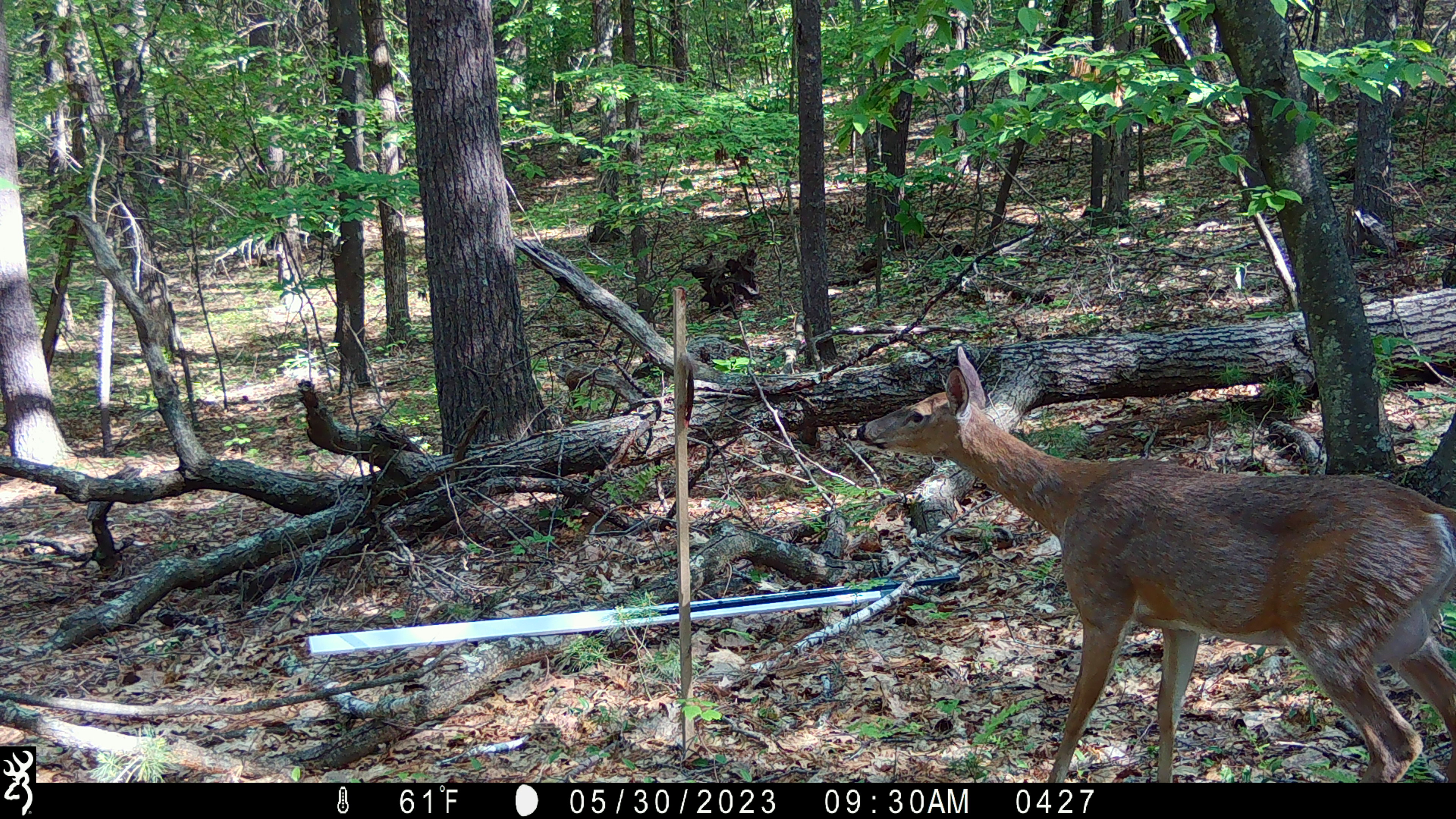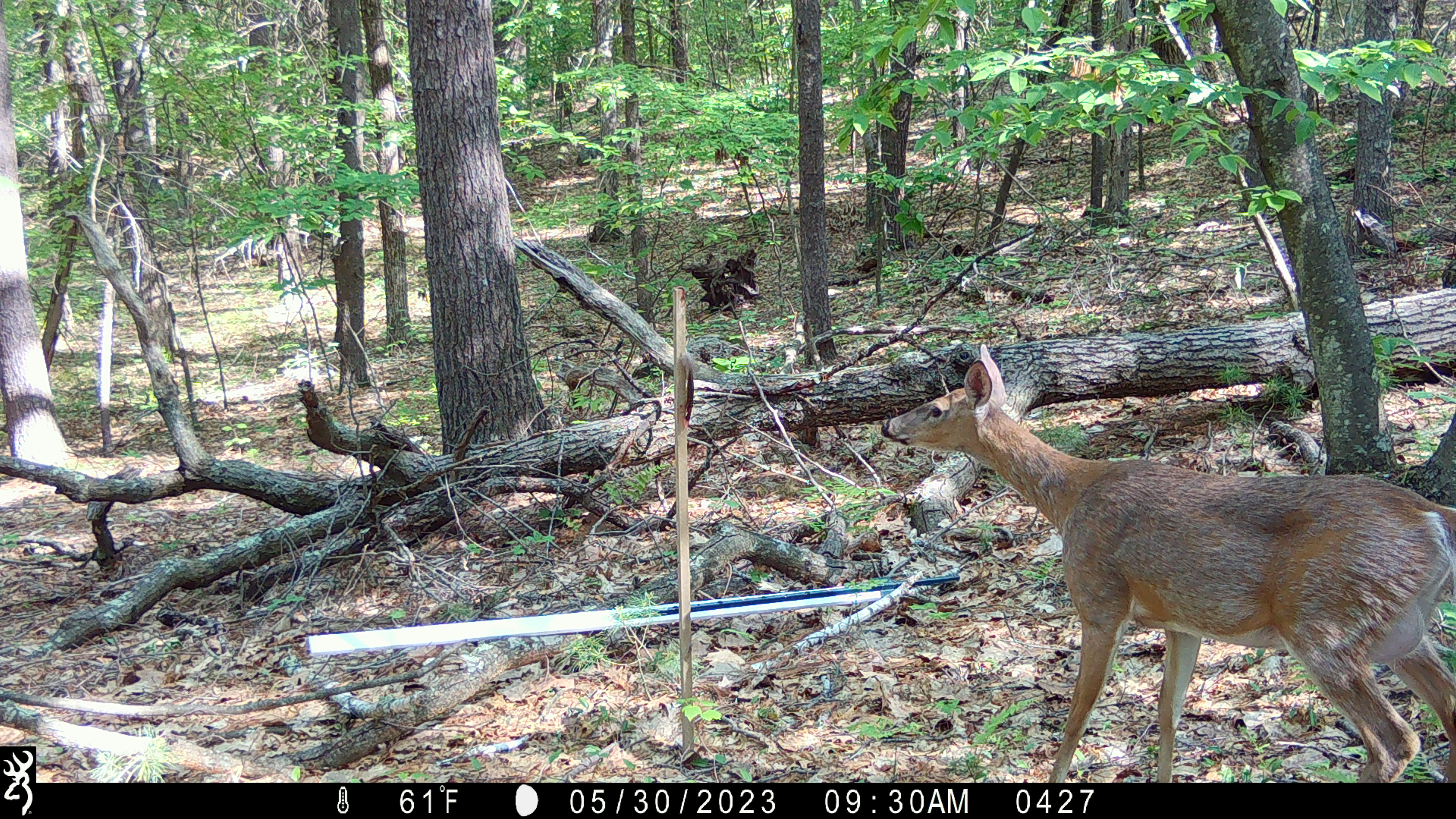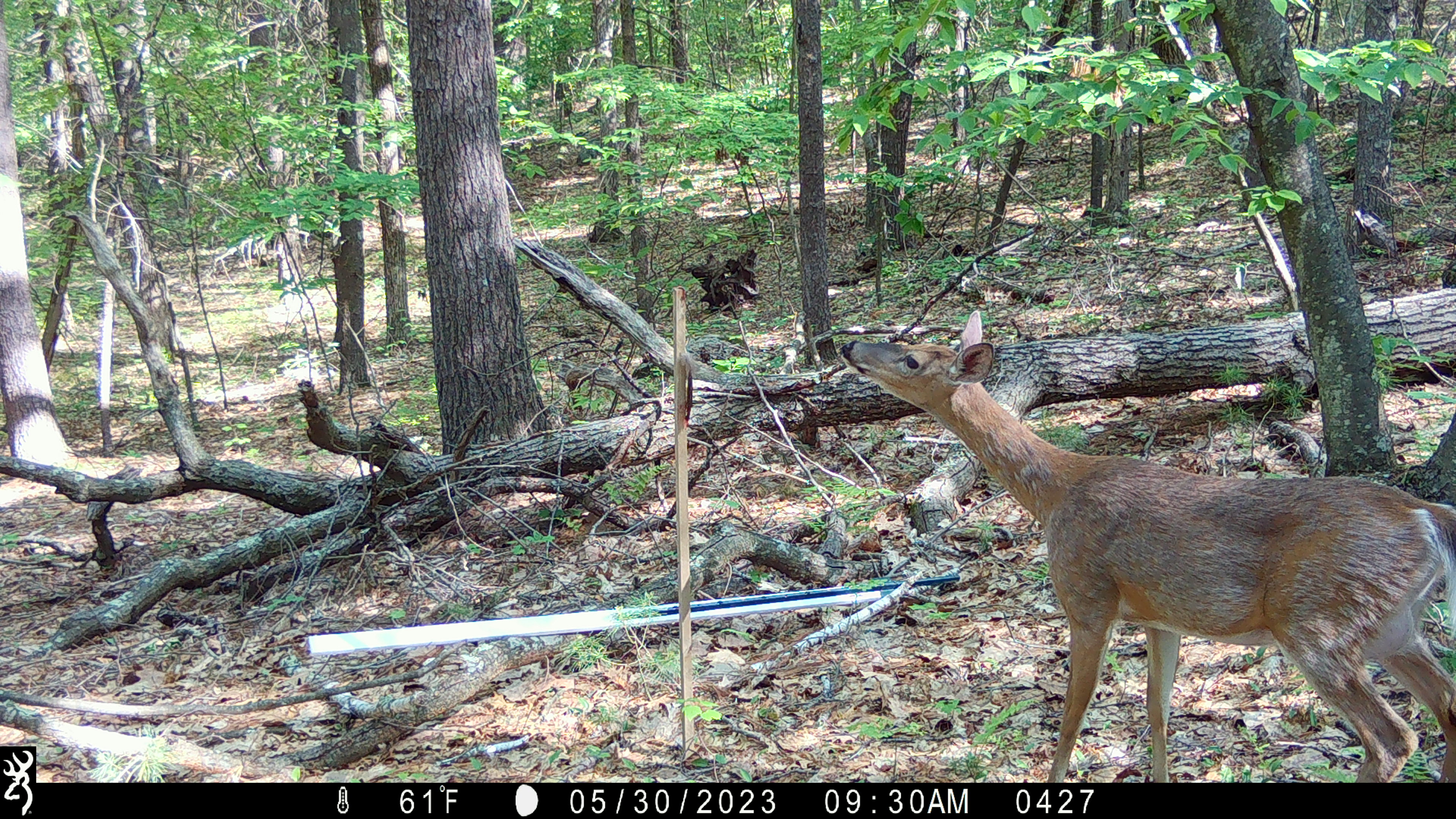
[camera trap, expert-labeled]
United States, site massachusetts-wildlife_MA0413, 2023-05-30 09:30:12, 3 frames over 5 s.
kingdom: Animalia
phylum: Chordata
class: Mammalia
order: Artiodactyla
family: Cervidae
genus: Odocoileus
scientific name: Odocoileus virginianus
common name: white-tailed deer